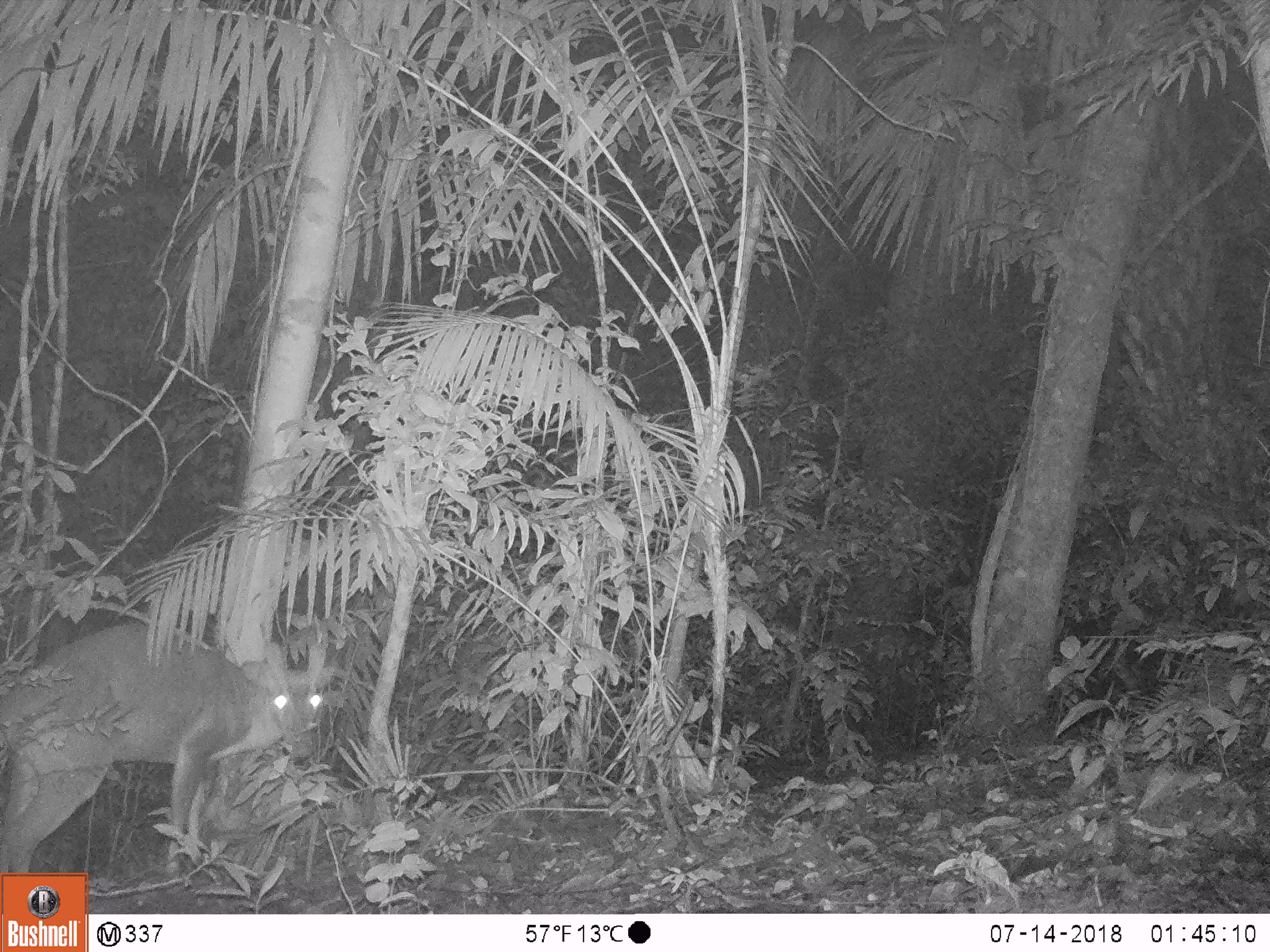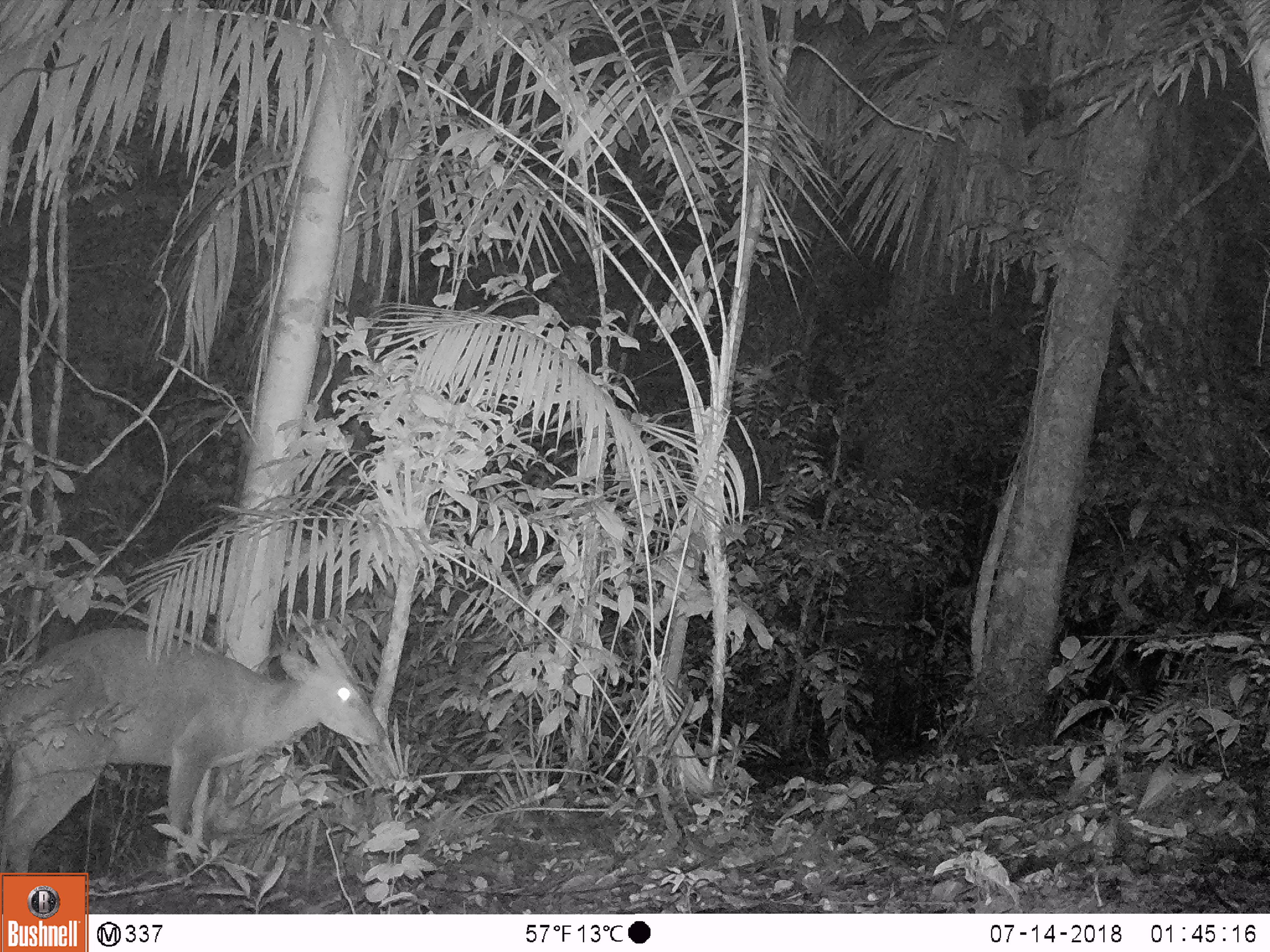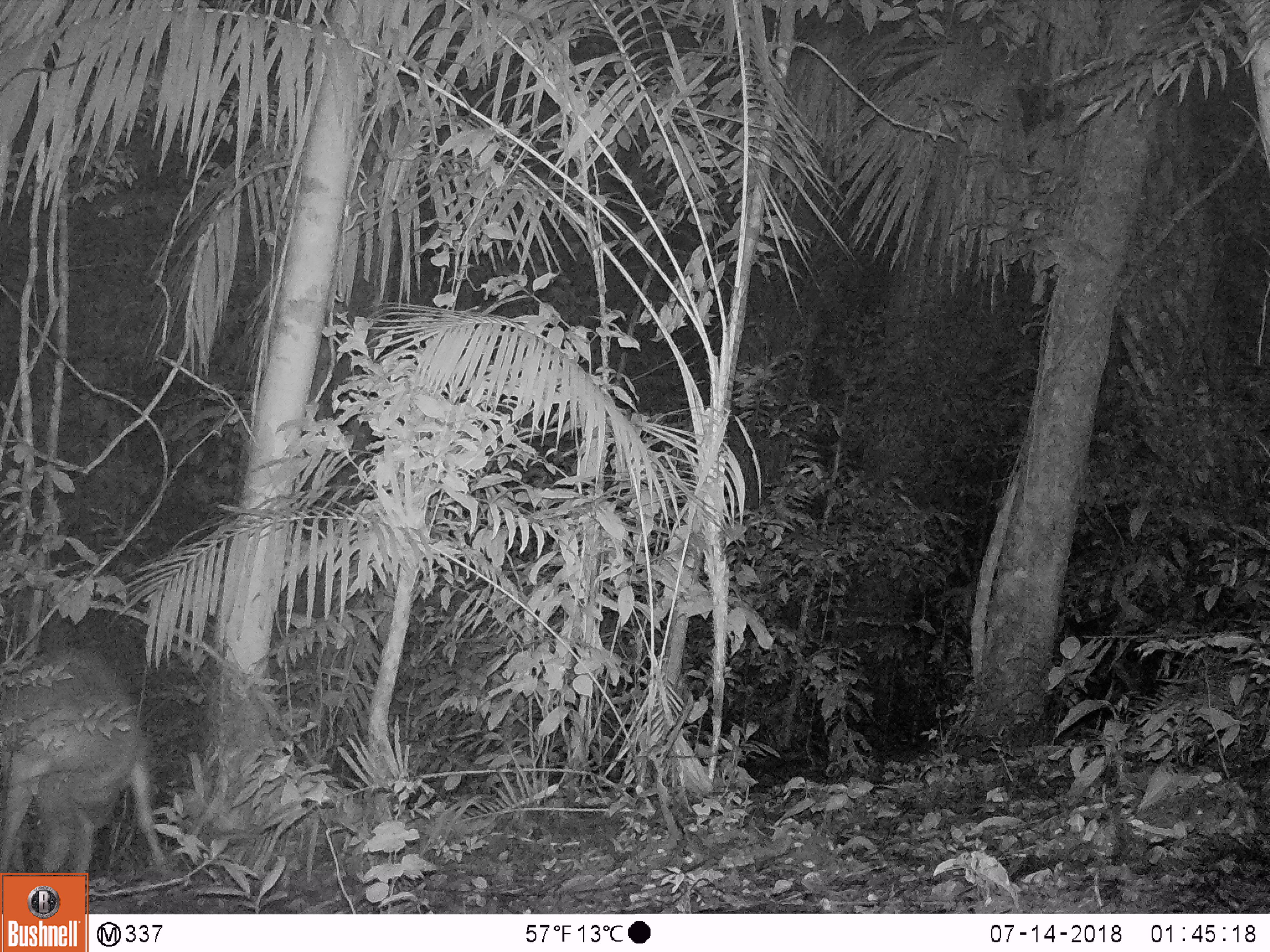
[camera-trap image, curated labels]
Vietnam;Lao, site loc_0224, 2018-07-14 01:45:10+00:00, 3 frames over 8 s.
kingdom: Animalia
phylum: Chordata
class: Mammalia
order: Artiodactyla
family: Cervidae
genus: Muntiacus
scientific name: Muntiacus vuquangensis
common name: large-antlered muntjac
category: large antlered muntjac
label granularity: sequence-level